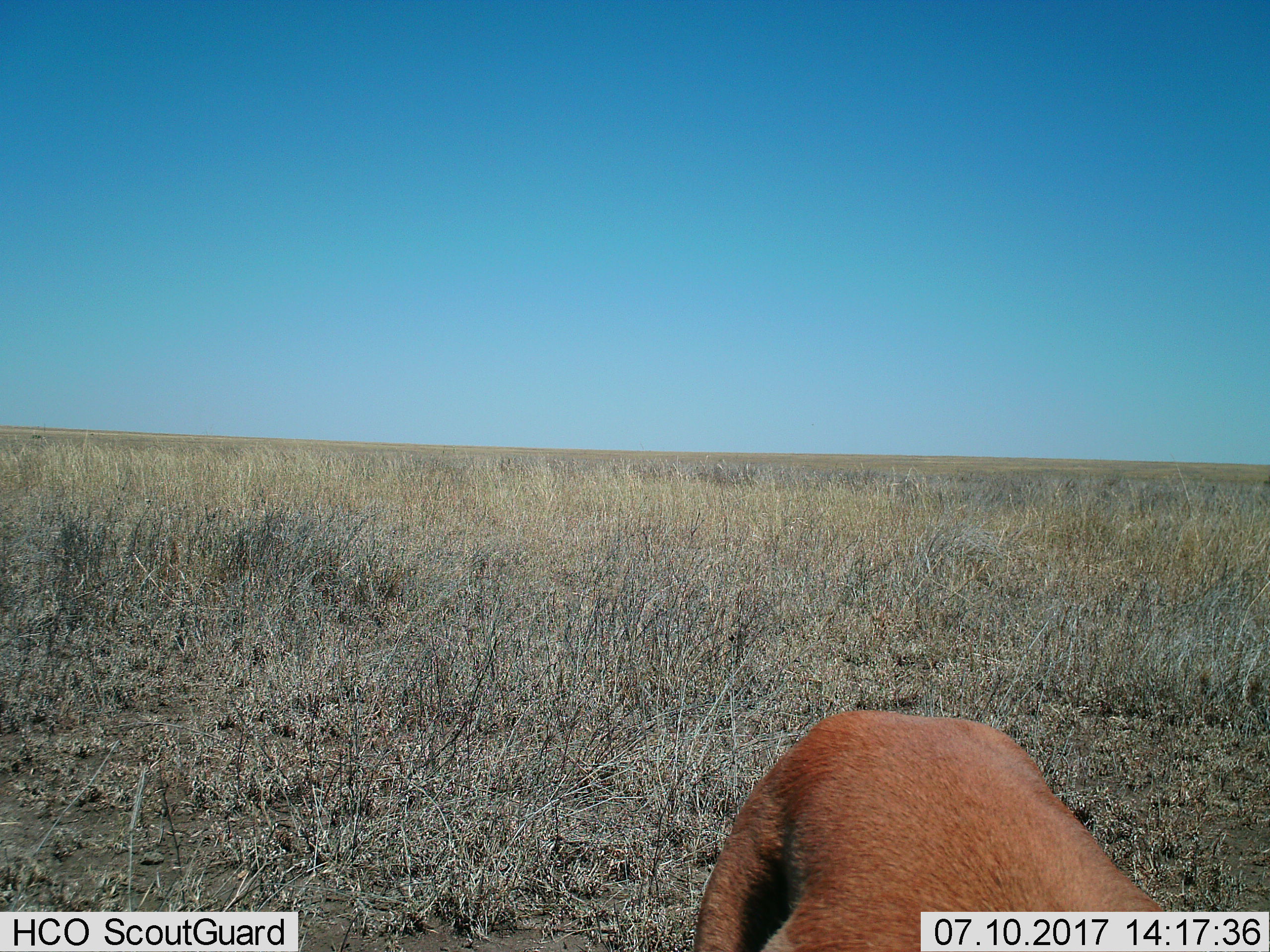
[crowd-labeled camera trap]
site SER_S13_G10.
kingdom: Animalia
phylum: Chordata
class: Mammalia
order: Artiodactyla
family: Bovidae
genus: Eudorcas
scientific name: Eudorcas thomsonii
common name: thomson's gazelle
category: gazellethomsons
Gazellethomsons (thomson's gazelle) (Eudorcas thomsonii), count 1. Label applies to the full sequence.